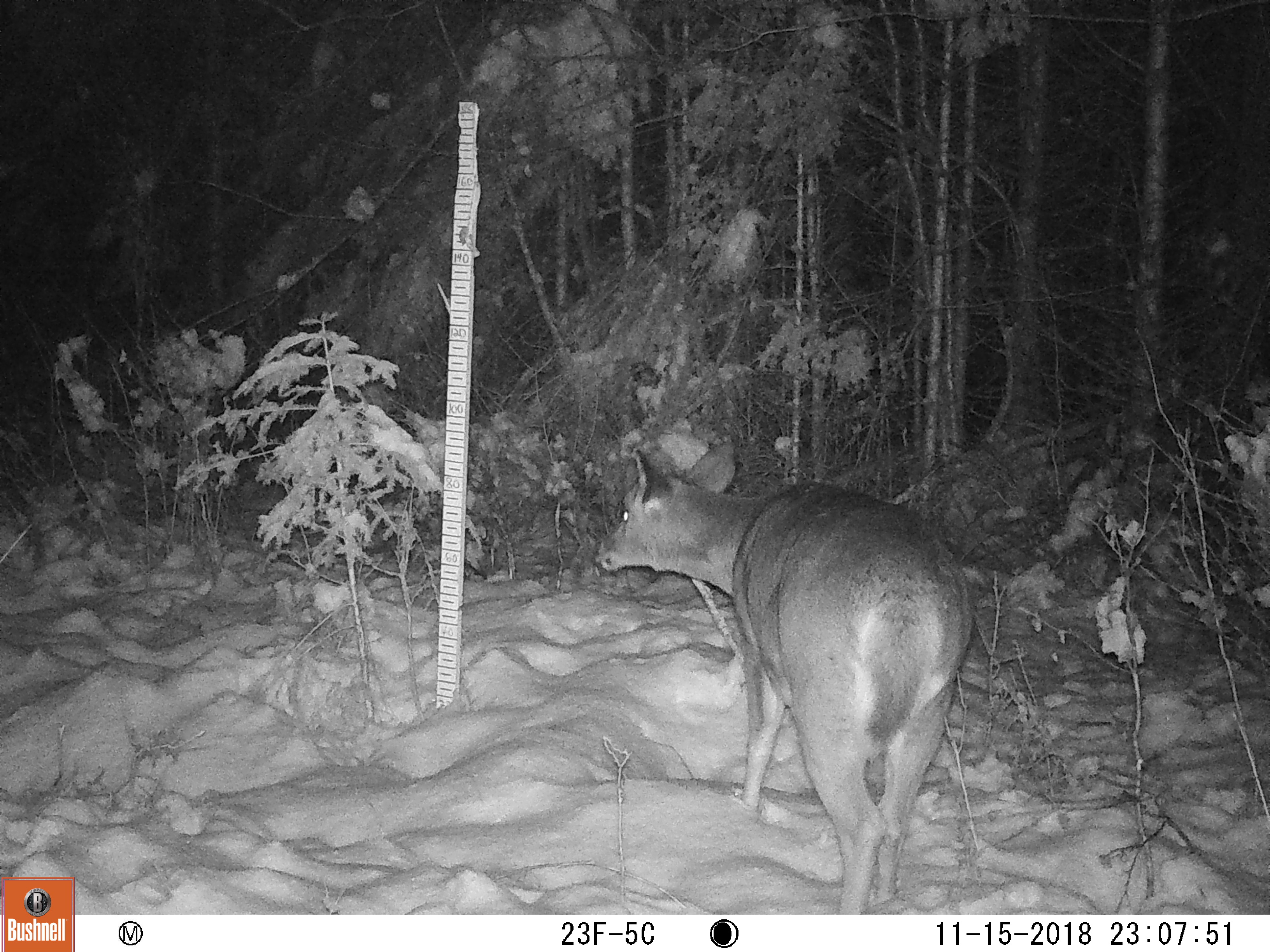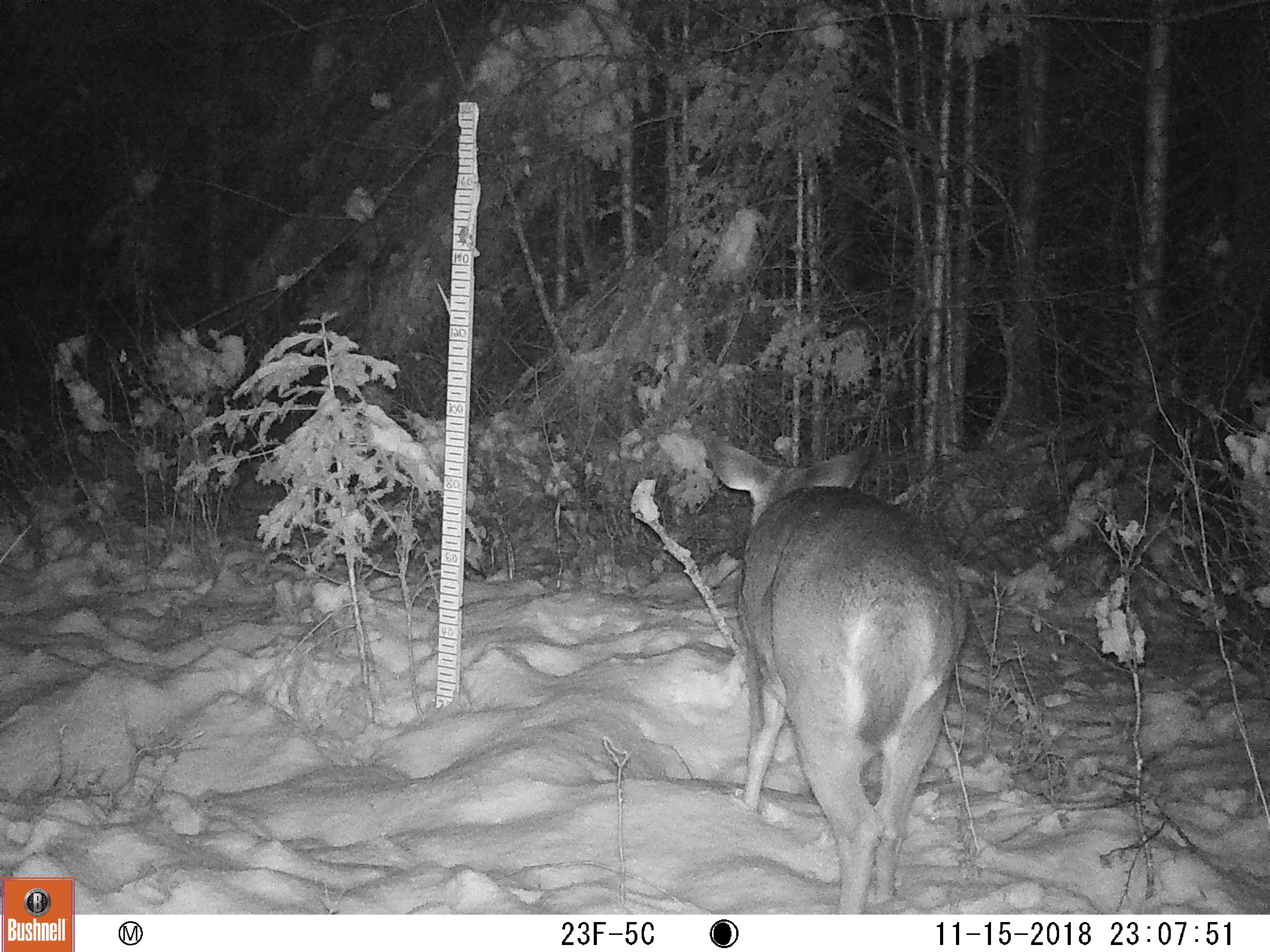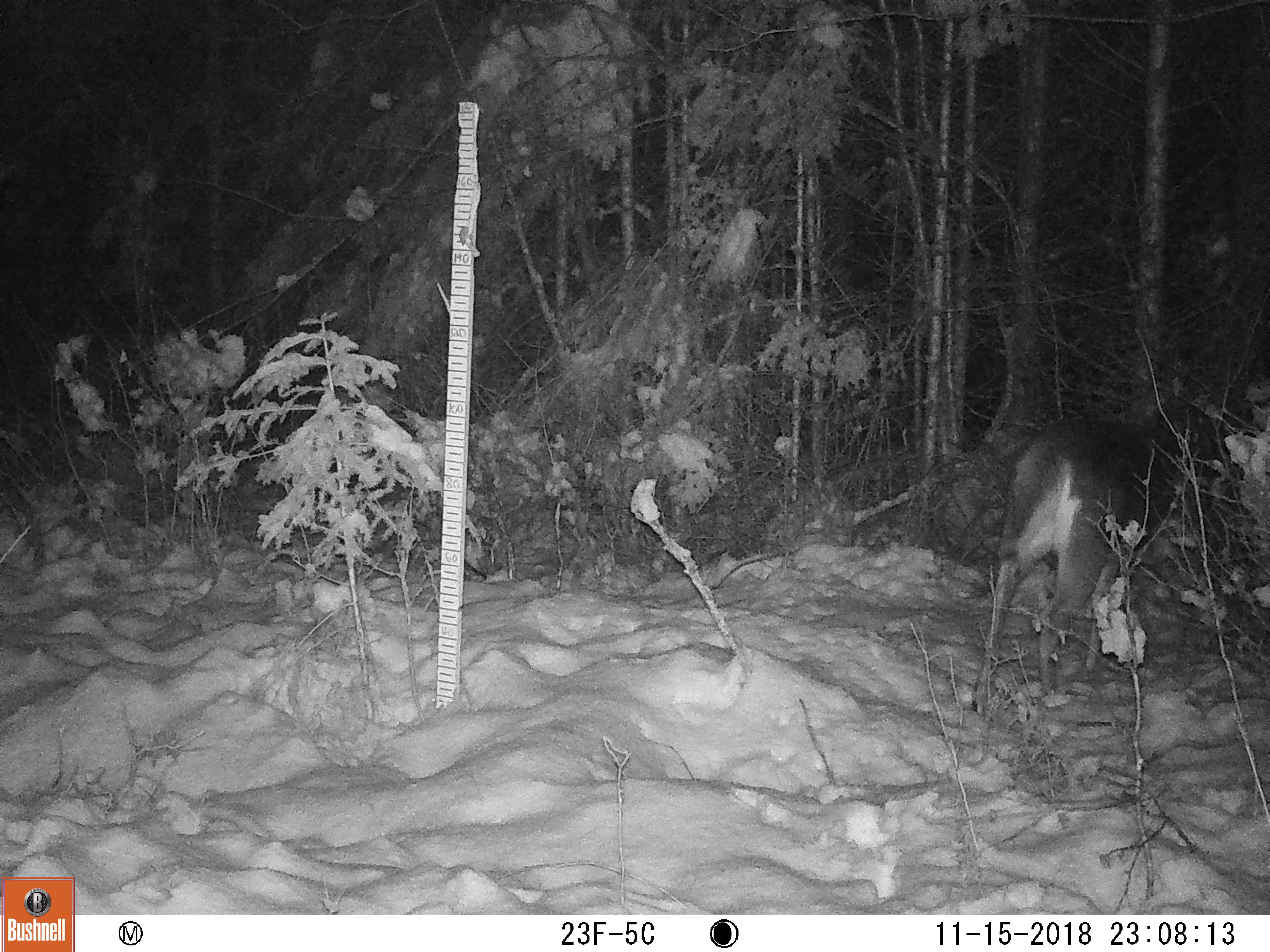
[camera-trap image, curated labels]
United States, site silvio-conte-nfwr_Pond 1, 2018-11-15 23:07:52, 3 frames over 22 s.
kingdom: Animalia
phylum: Chordata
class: Mammalia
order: Artiodactyla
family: Cervidae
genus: Odocoileus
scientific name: Odocoileus virginianus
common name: white-tailed deer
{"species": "white-tailed deer (Odocoileus virginianus)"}